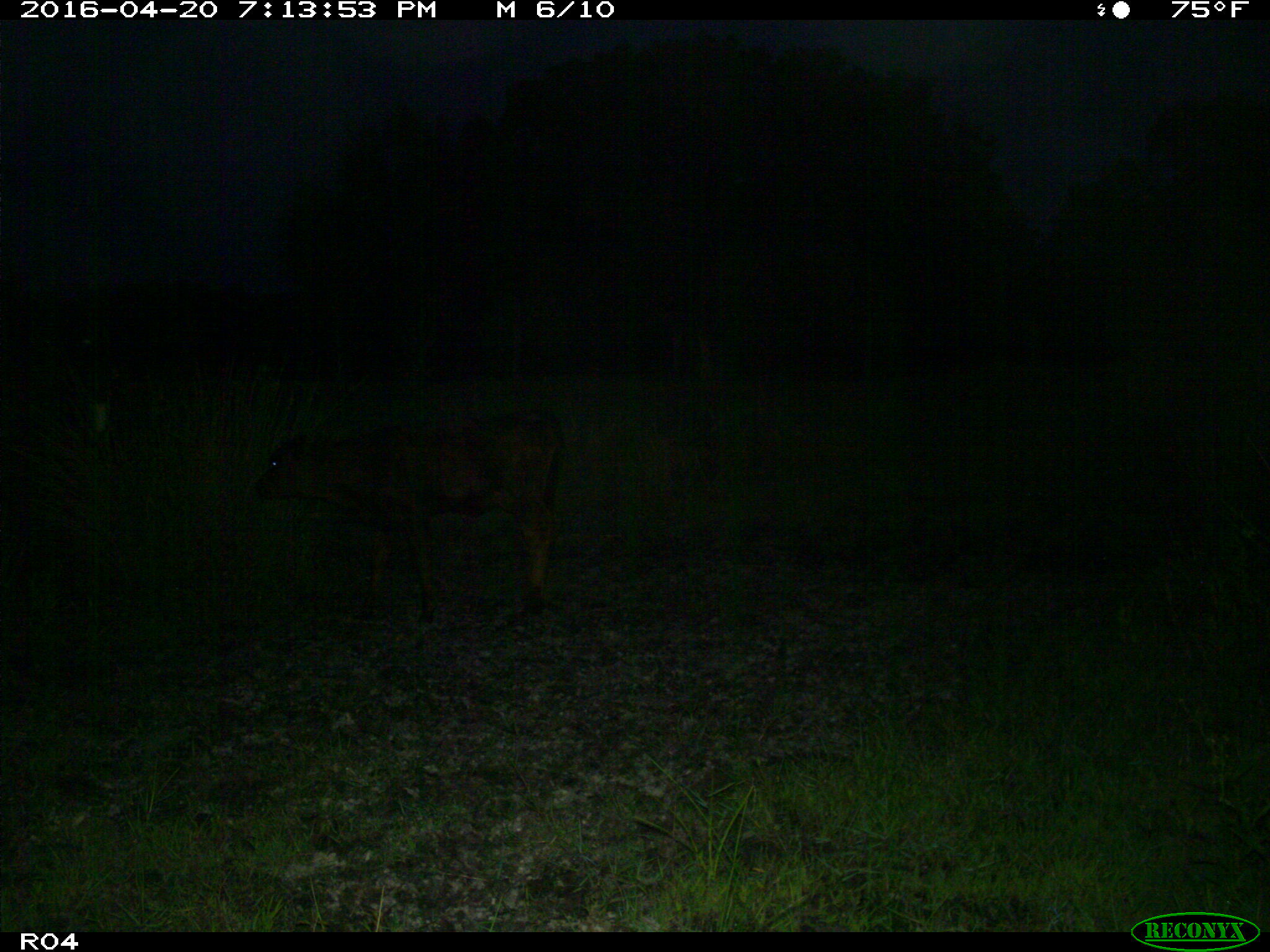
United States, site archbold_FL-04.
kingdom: Animalia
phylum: Chordata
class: Mammalia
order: Artiodactyla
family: Bovidae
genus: Bos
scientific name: Bos taurus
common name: domestic cow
Bos taurus (domestic cow).